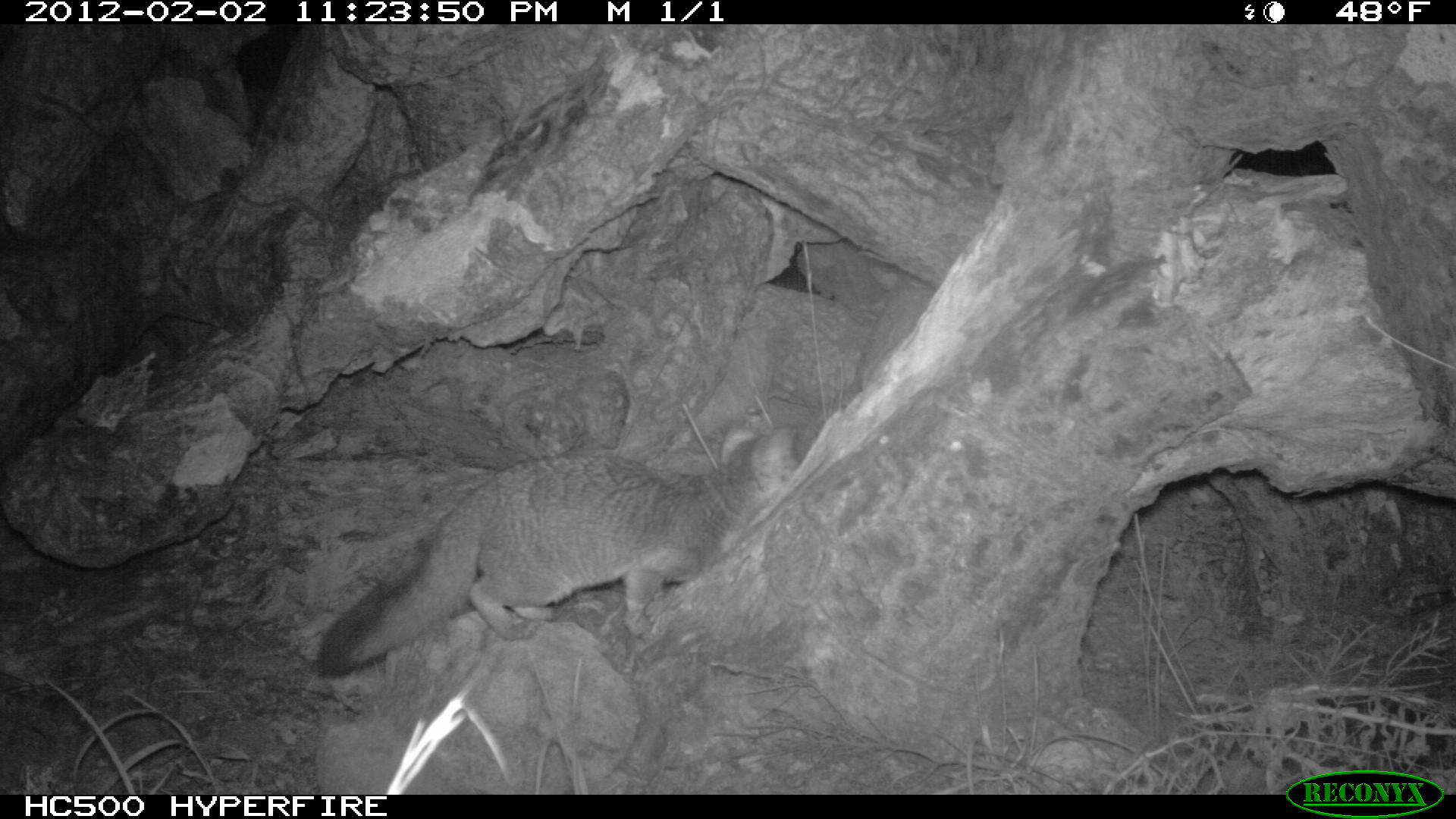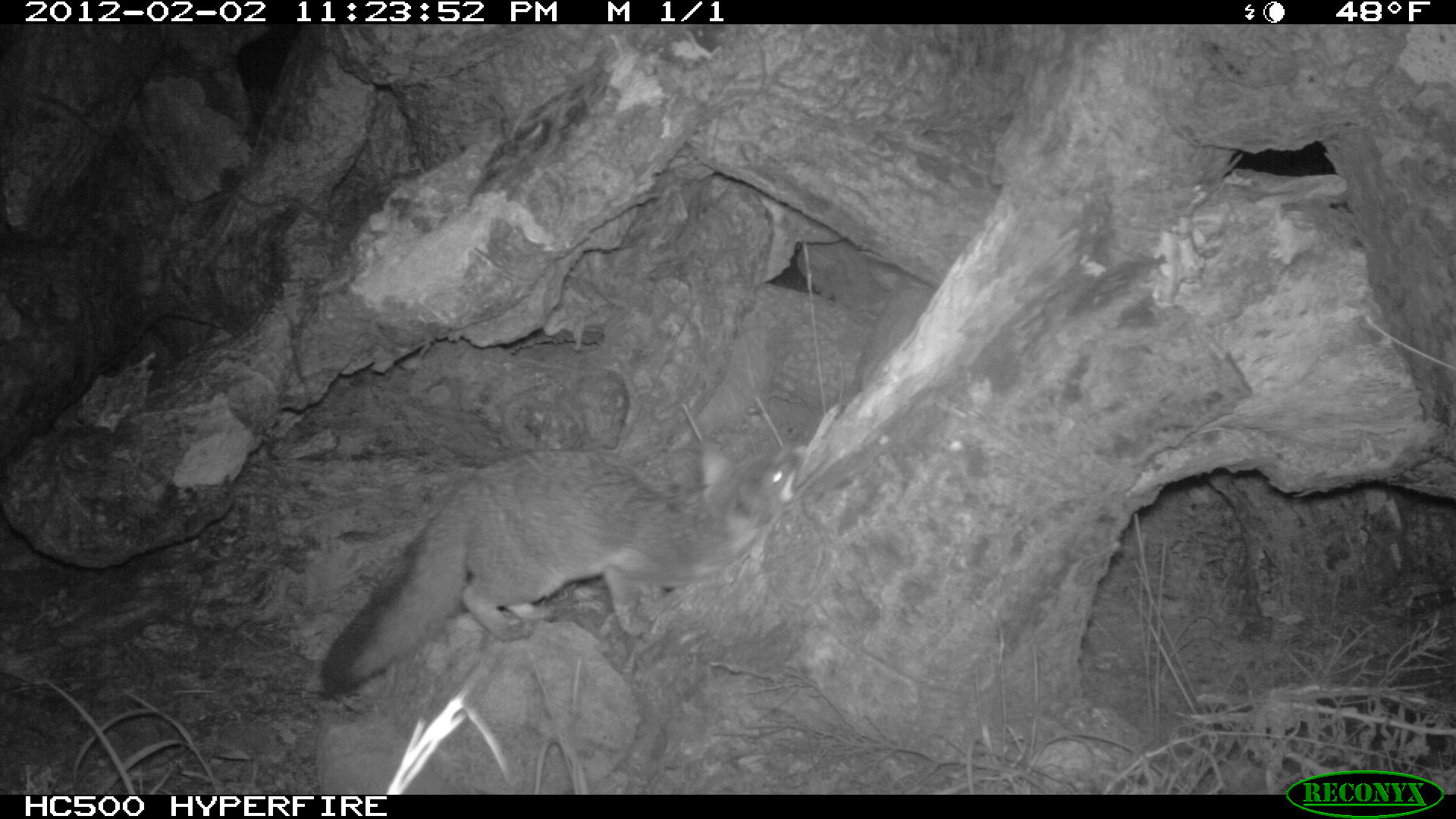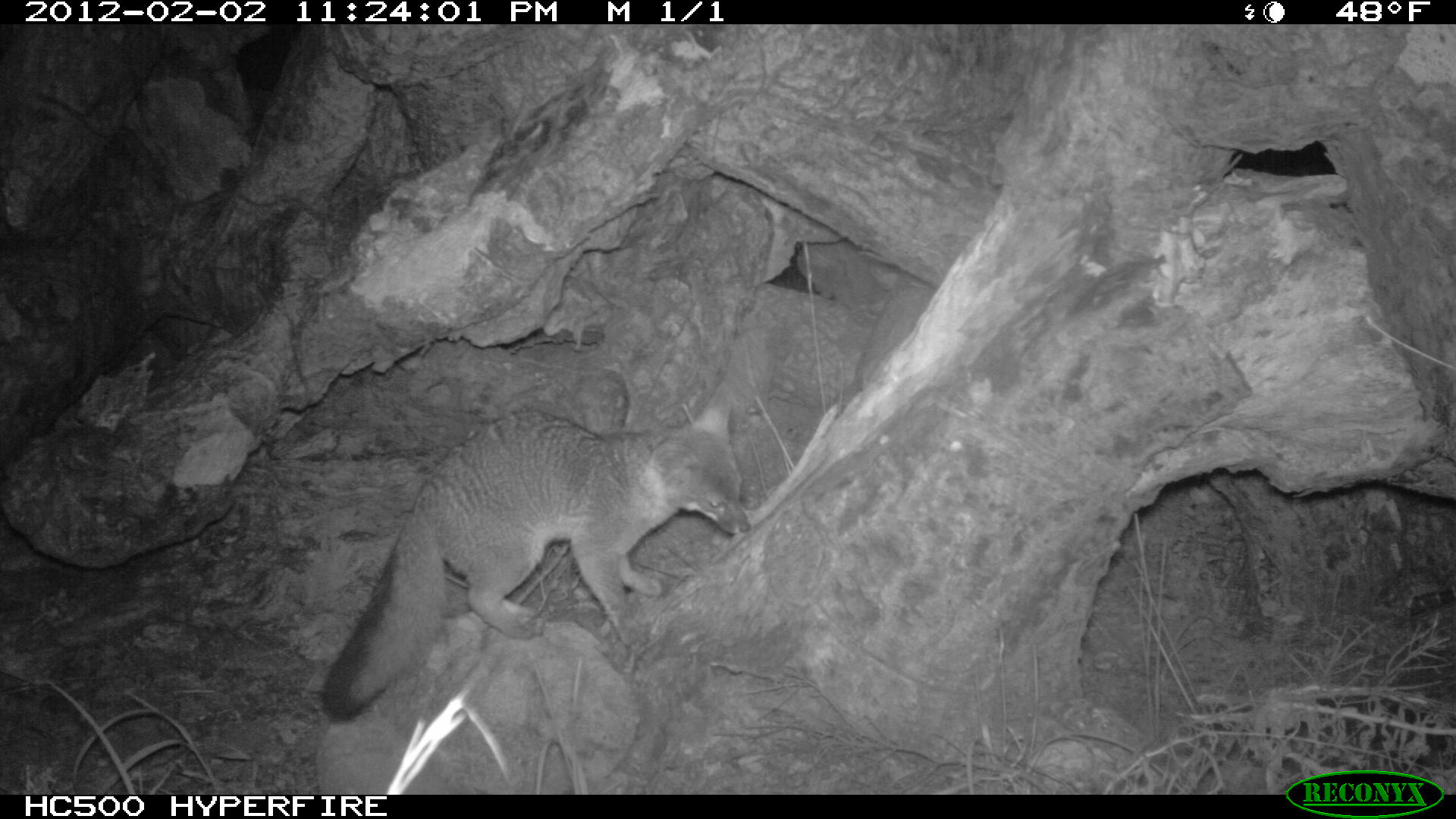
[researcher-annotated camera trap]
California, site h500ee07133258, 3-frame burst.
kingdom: Animalia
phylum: Chordata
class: Mammalia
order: Carnivora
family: Canidae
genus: Urocyon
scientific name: Urocyon littoralis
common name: island fox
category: fox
Fox (island fox) (Urocyon littoralis).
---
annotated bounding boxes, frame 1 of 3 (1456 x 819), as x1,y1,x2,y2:
fox: 315,408,802,679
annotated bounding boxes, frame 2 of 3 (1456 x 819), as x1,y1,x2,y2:
fox: 316,442,810,697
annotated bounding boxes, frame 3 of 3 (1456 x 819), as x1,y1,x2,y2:
fox: 320,385,751,720